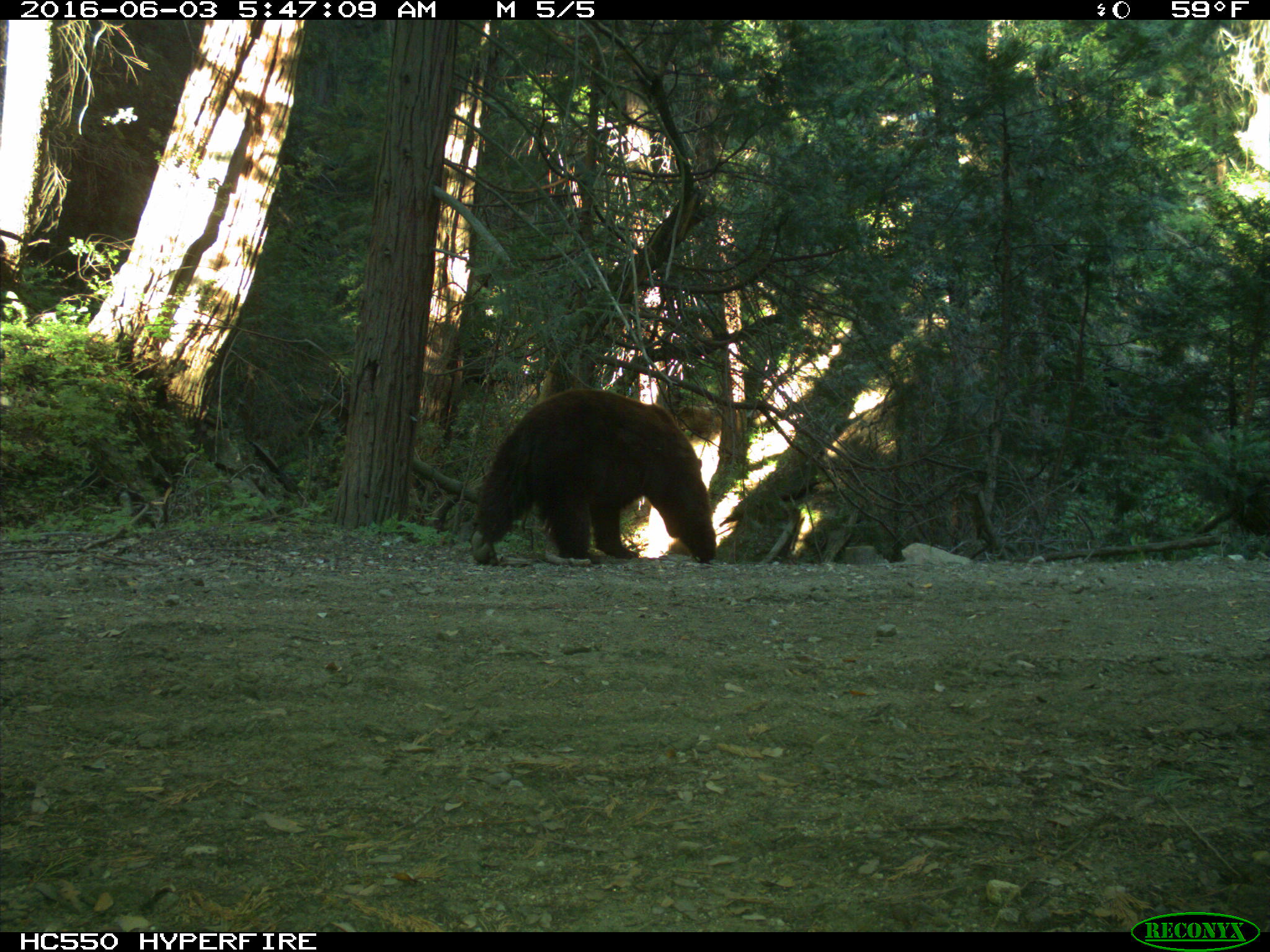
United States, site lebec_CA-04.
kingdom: Animalia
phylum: Chordata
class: Mammalia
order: Carnivora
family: Ursidae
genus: Ursus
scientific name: Ursus americanus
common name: american black bear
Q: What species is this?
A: Ursus americanus (american black bear).